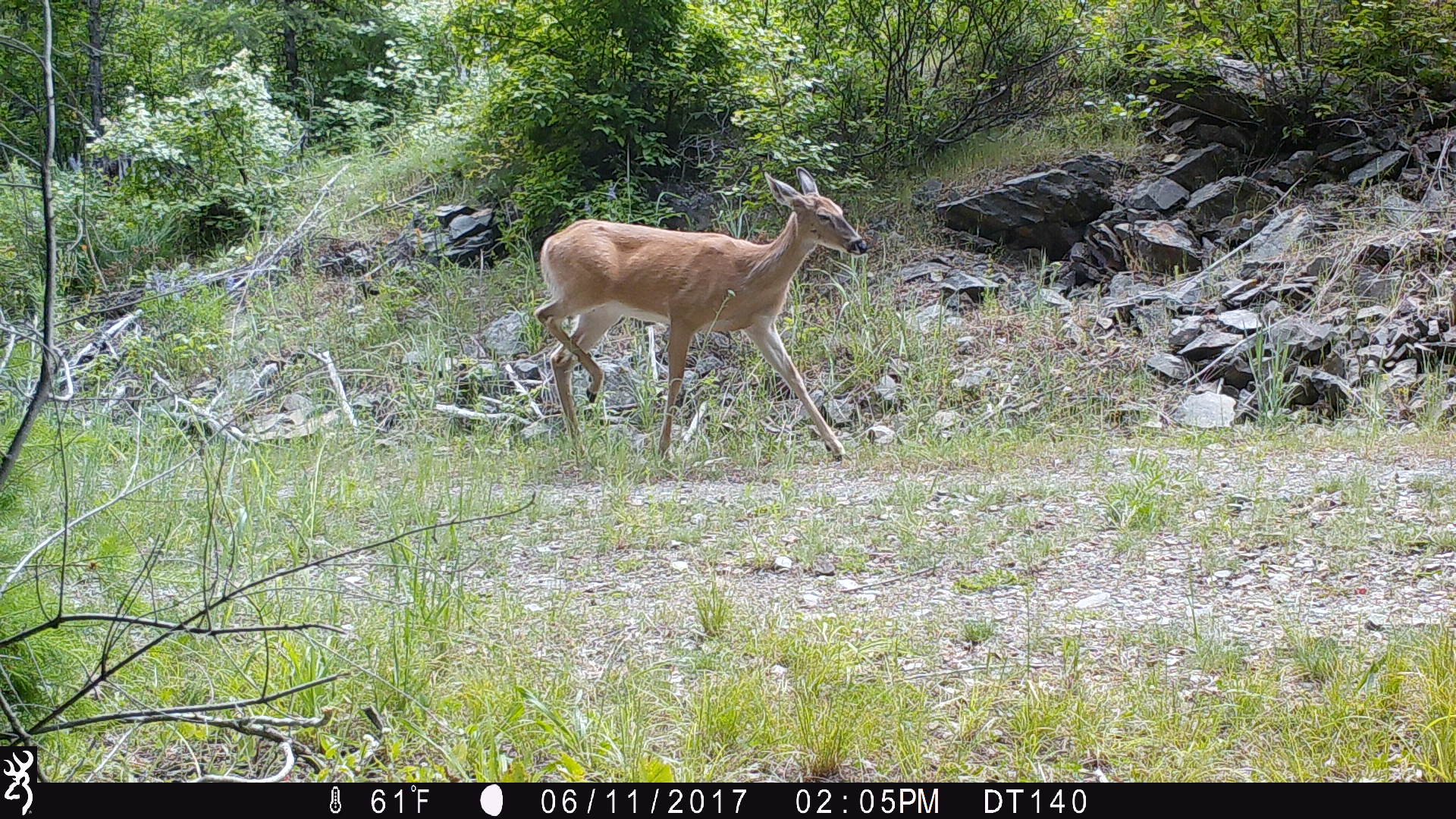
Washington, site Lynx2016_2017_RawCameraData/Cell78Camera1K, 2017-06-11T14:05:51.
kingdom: Animalia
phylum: Chordata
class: Mammalia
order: Artiodactyla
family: Cervidae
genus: Odocoileus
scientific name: Odocoileus virginianus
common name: white-tailed deer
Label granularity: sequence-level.